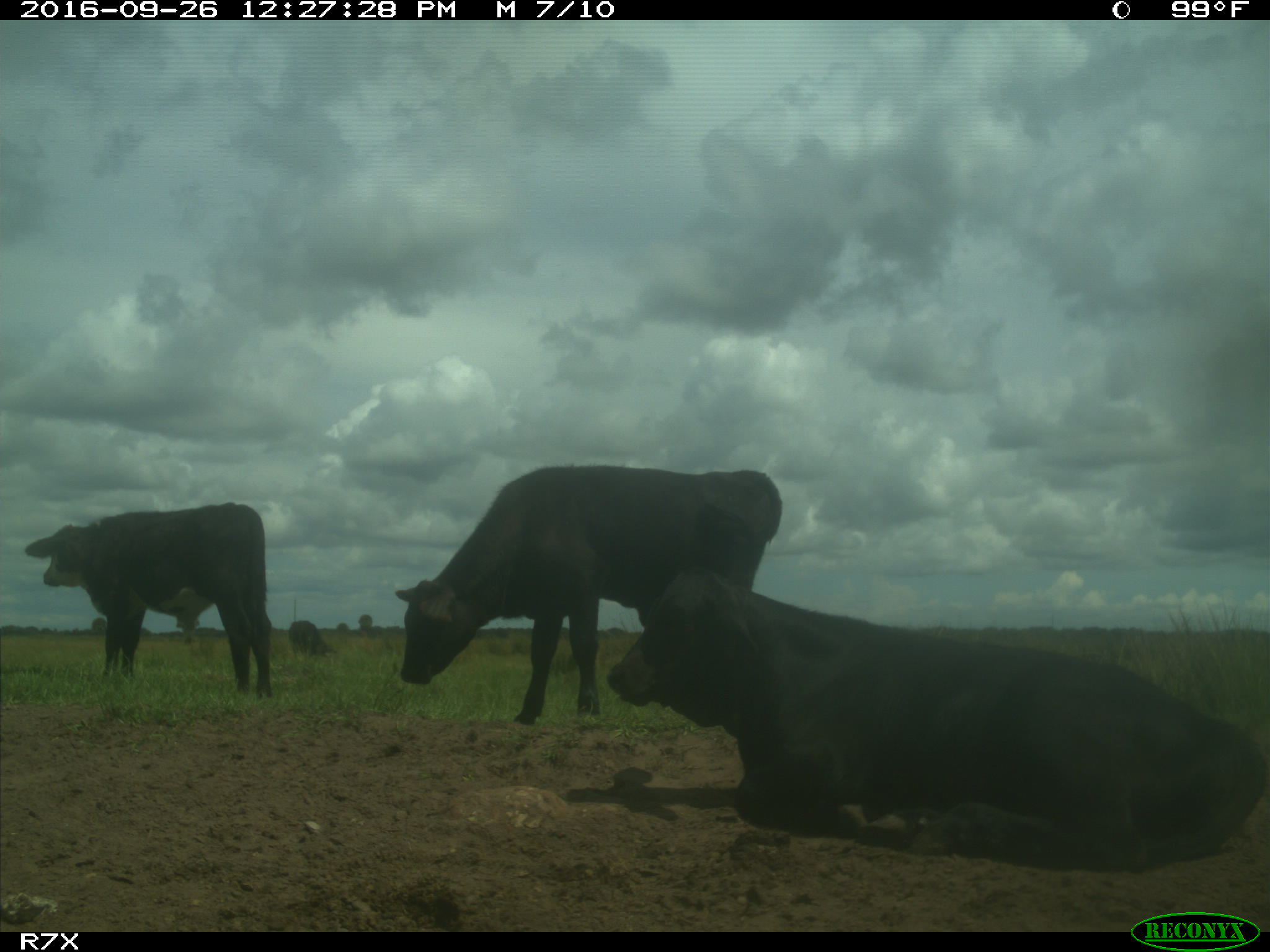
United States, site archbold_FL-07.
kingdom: Animalia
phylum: Chordata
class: Mammalia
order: Artiodactyla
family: Bovidae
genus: Bos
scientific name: Bos taurus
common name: domestic cow